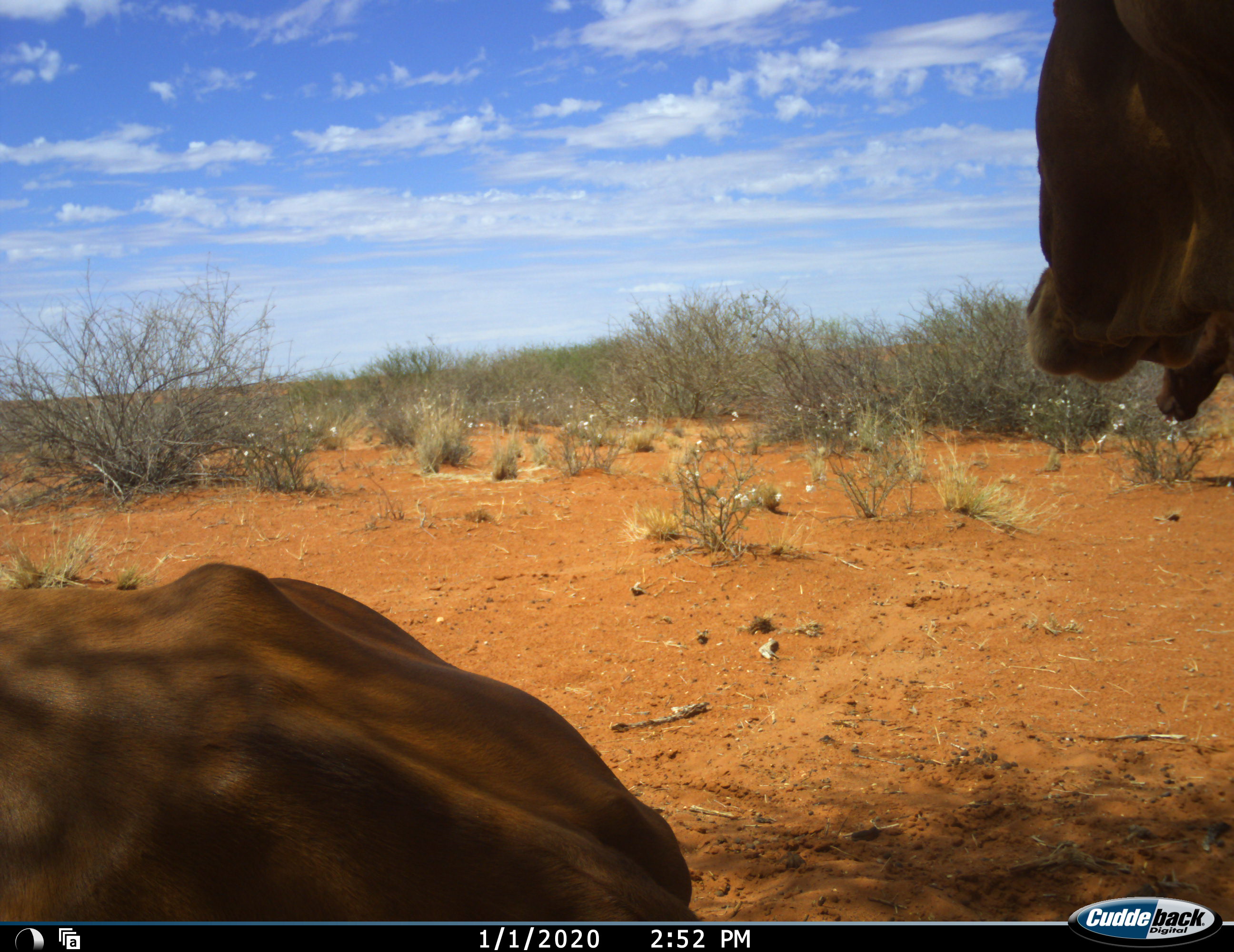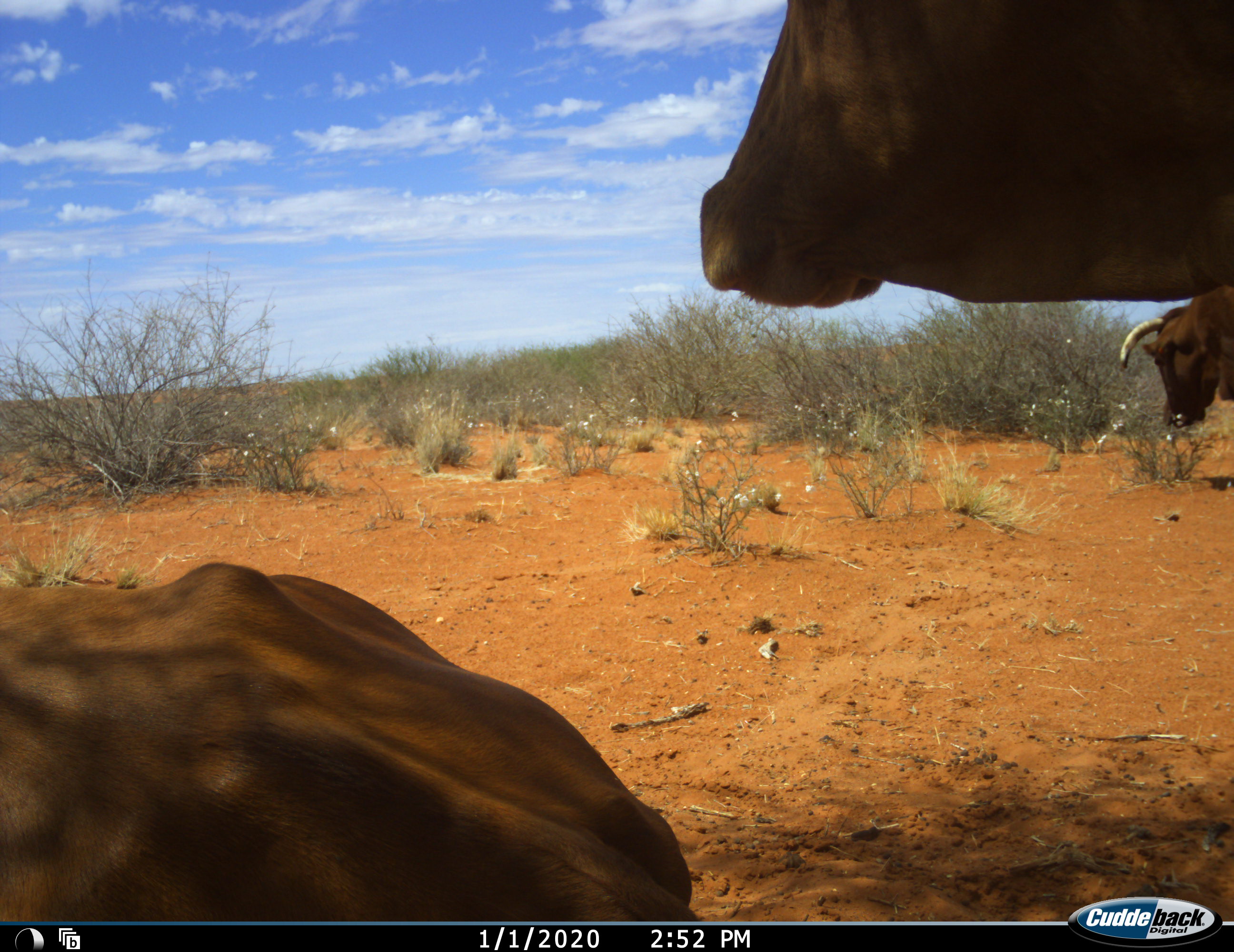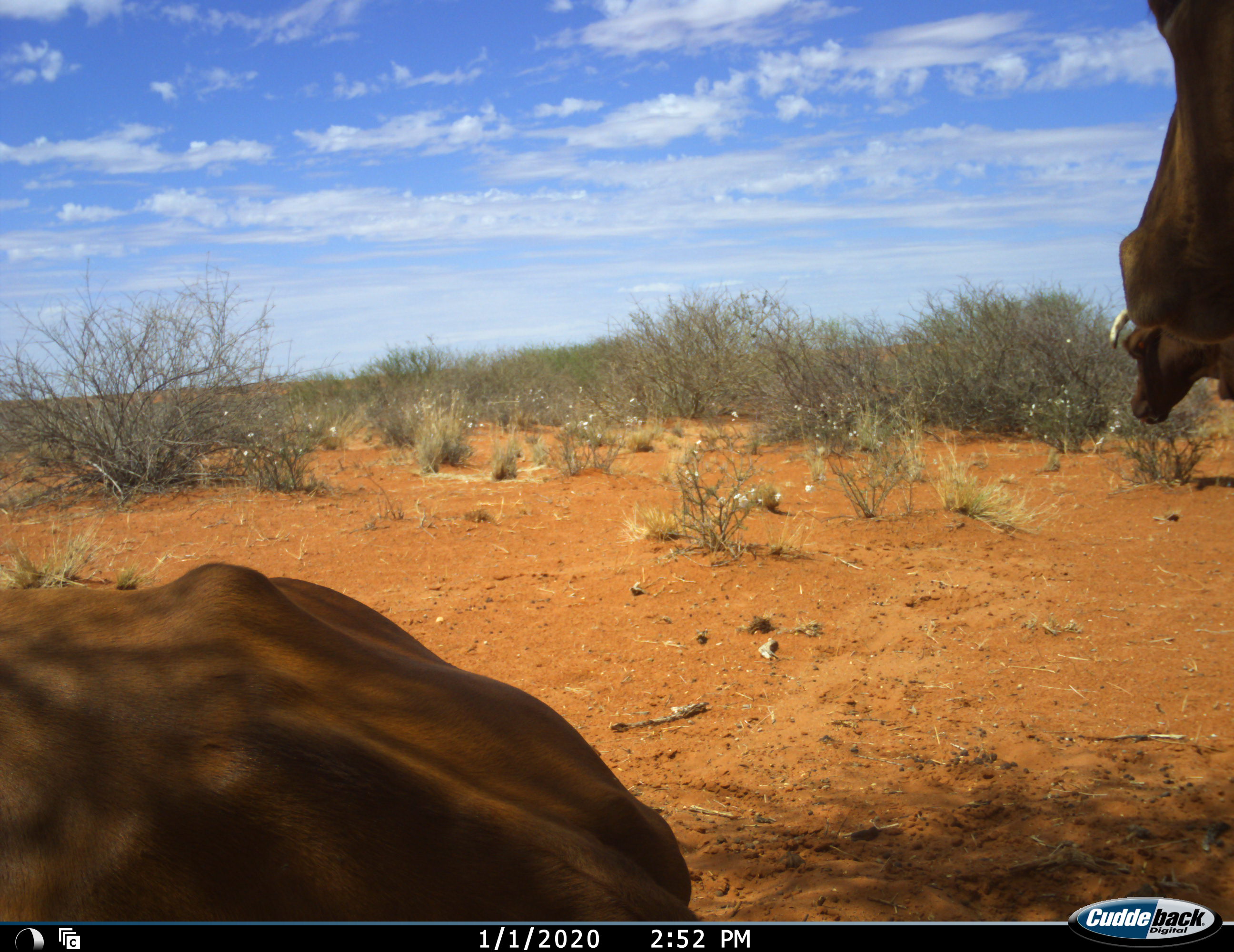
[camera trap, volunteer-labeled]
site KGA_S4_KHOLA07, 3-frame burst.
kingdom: Animalia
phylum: Chordata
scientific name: Vertebrata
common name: domestic animal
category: domesticanimal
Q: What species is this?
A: Domesticanimal (domestic animal) (Vertebrata).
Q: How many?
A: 3.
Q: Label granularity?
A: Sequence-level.